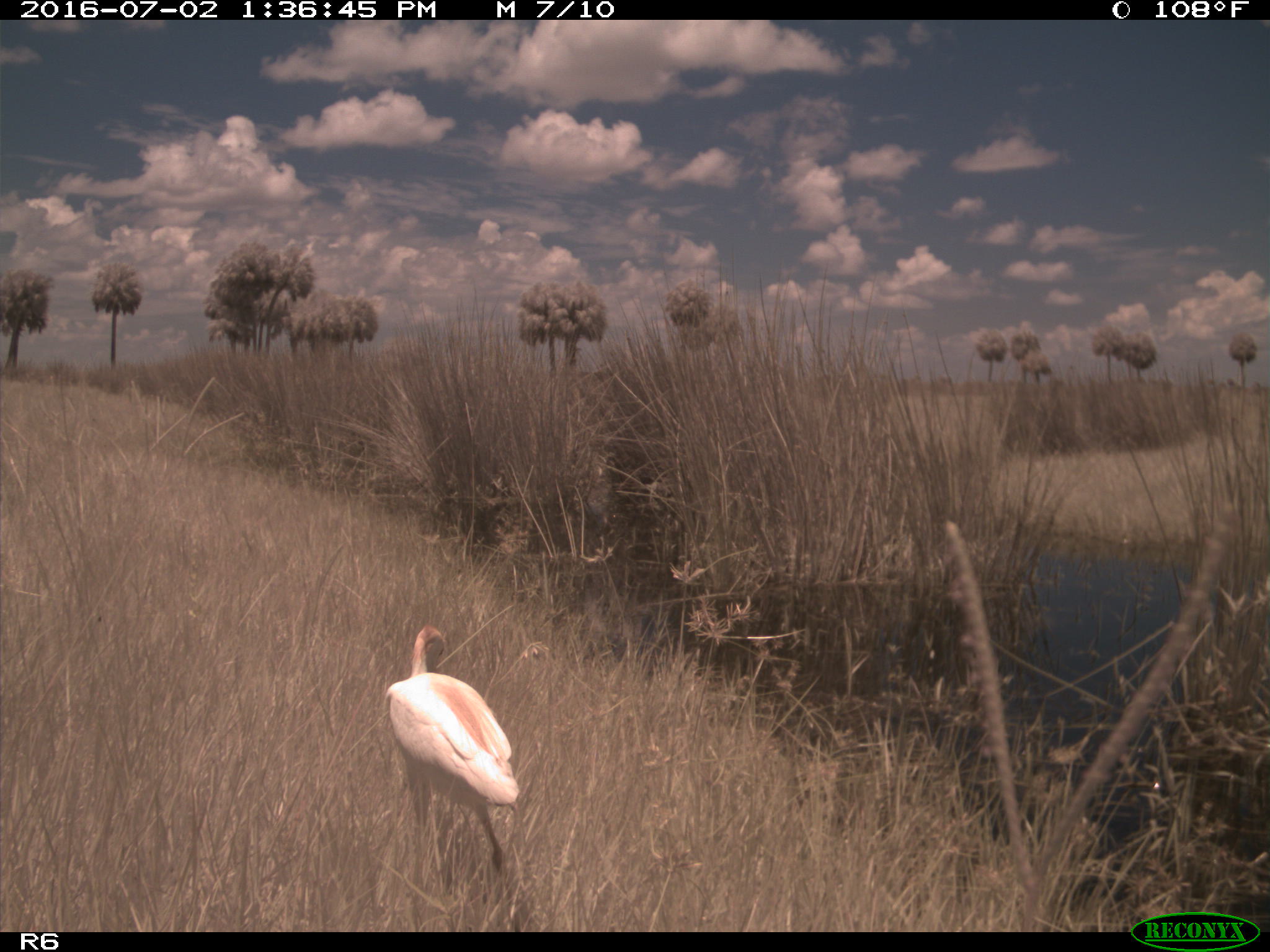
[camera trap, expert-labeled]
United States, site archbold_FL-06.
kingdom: Animalia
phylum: Chordata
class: Aves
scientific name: Aves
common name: birds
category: unidentified bird